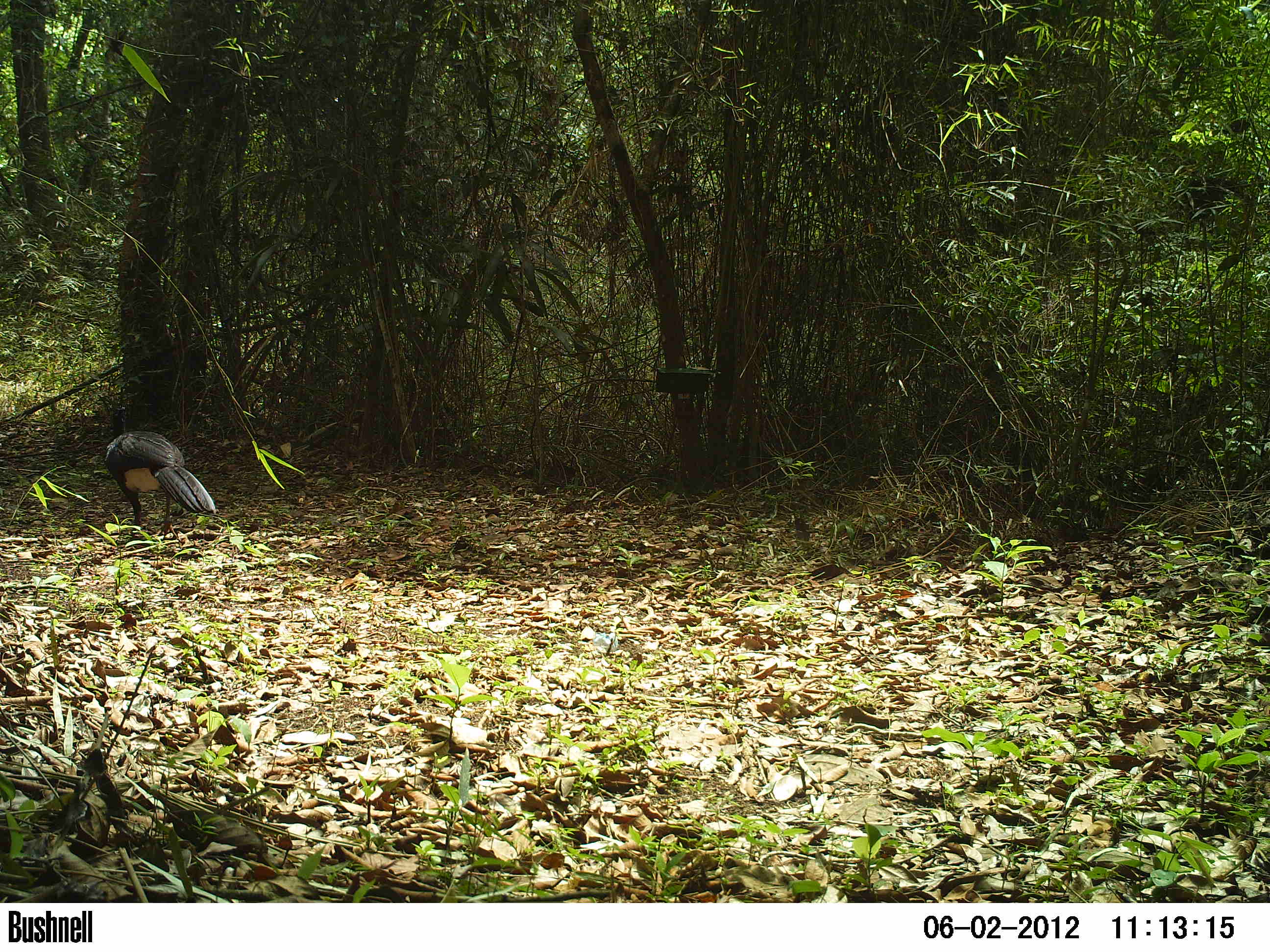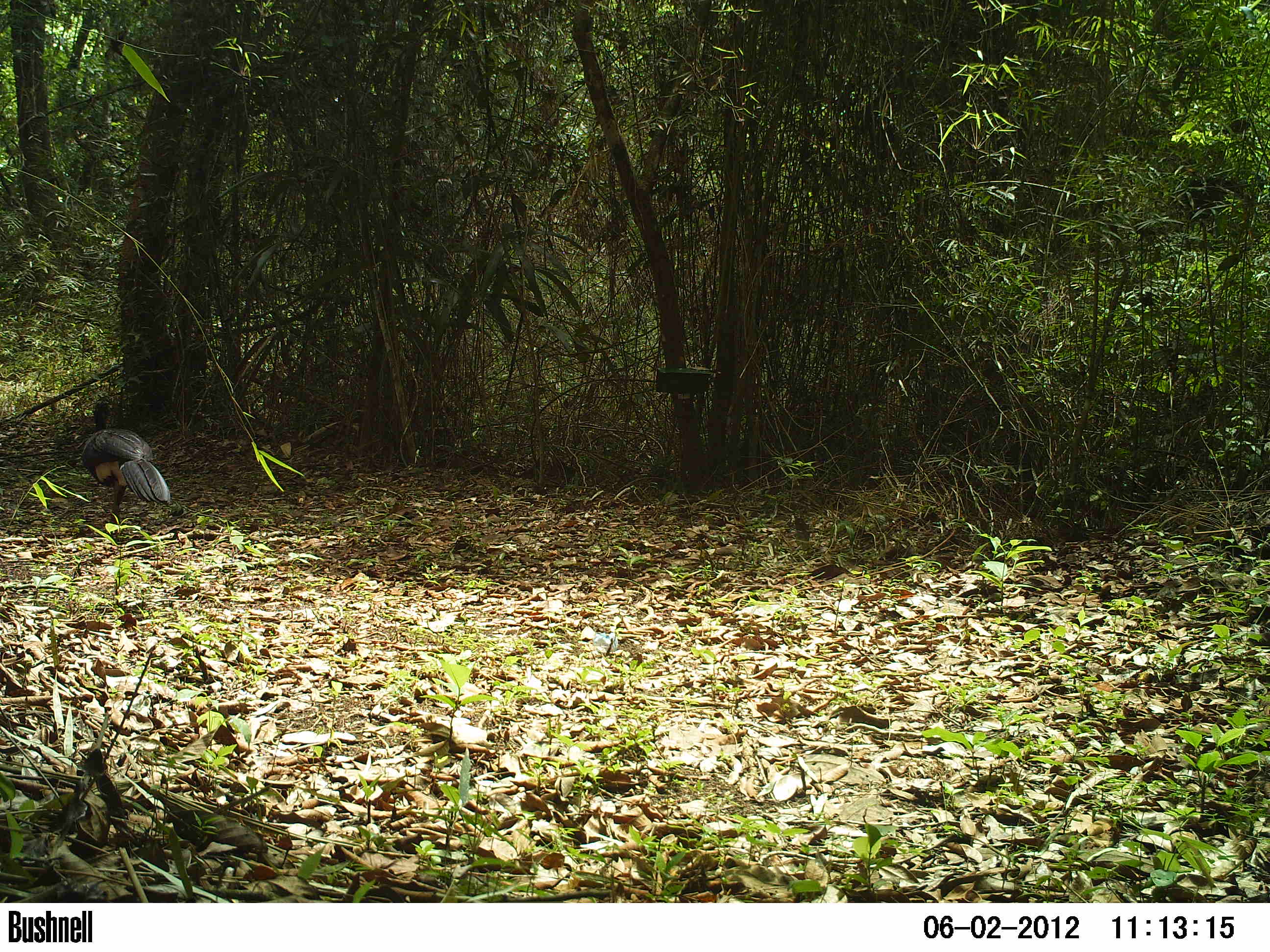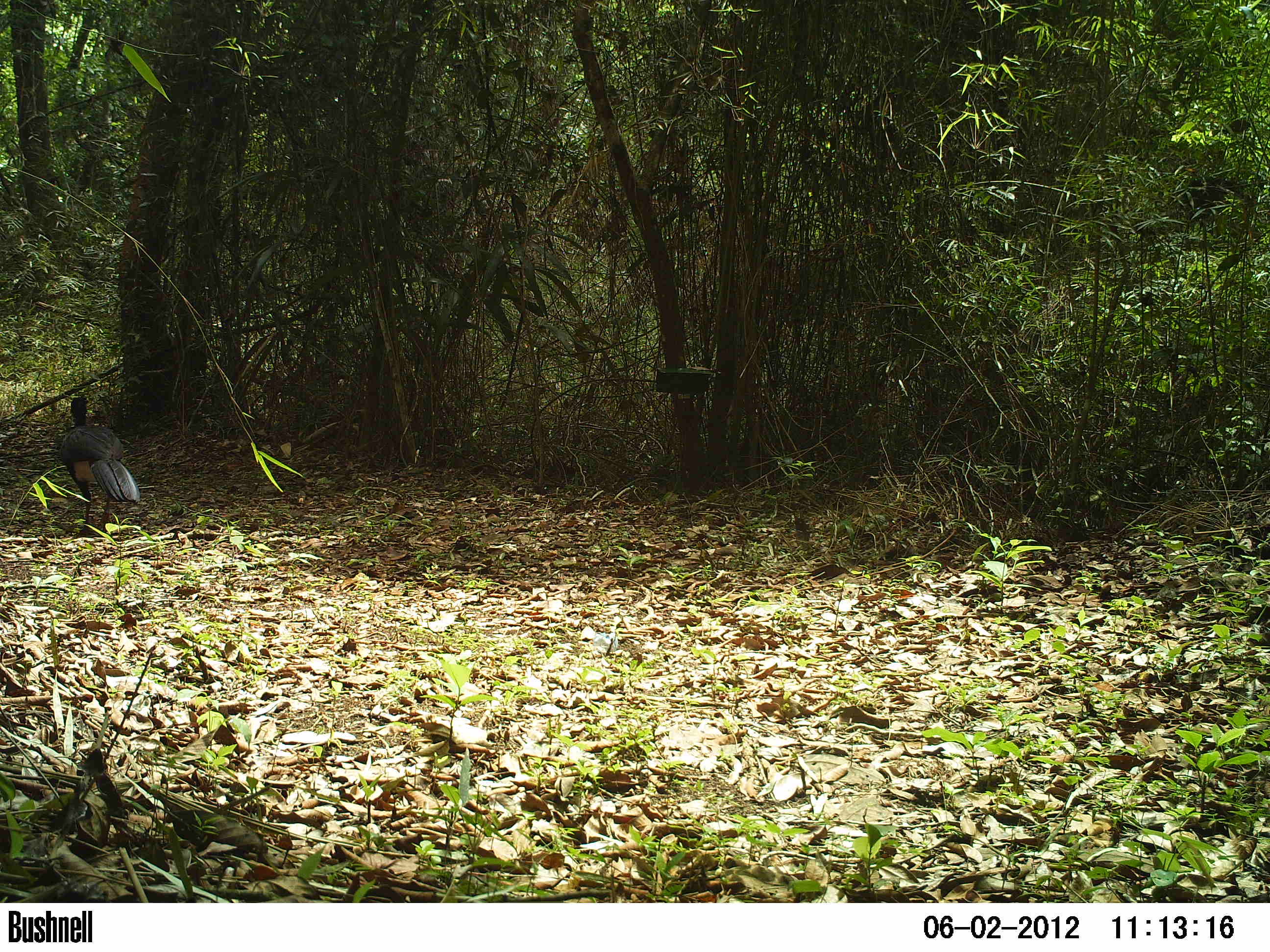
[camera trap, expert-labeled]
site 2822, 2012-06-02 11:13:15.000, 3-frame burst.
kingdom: Animalia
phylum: Chordata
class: Aves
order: Galliformes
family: Cracidae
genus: Crax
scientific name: Crax rubra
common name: great curassow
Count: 1.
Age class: adult.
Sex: male.